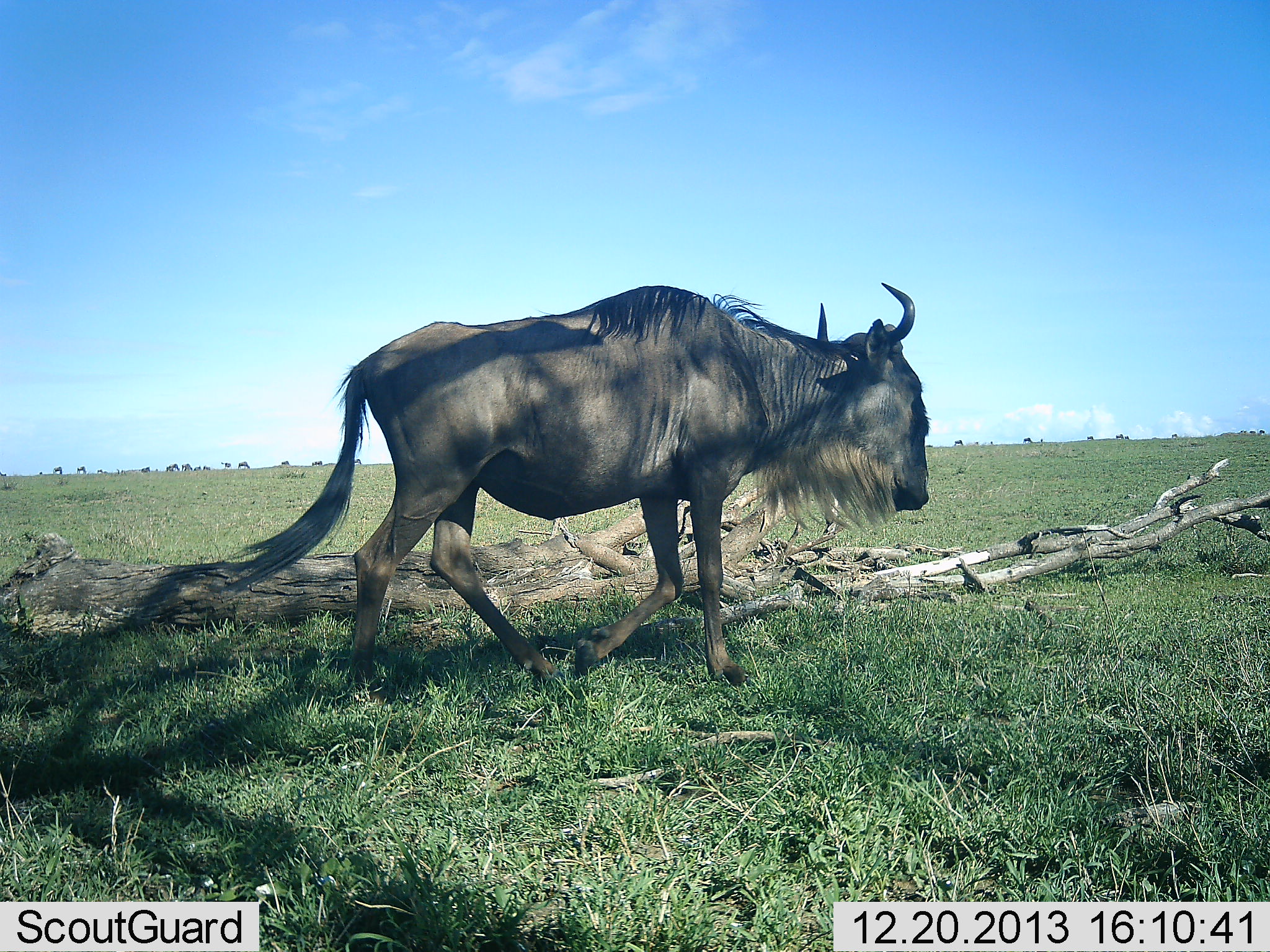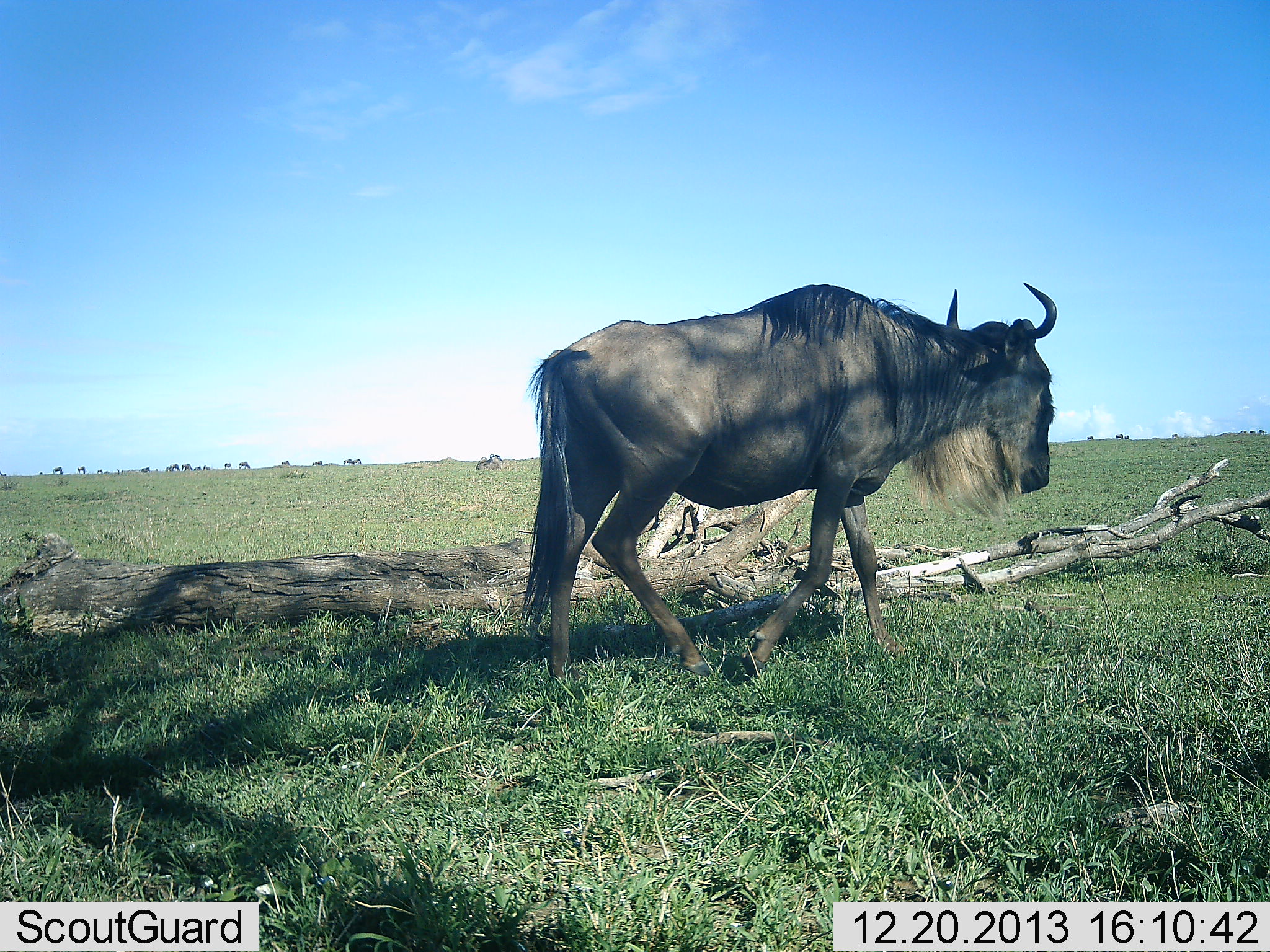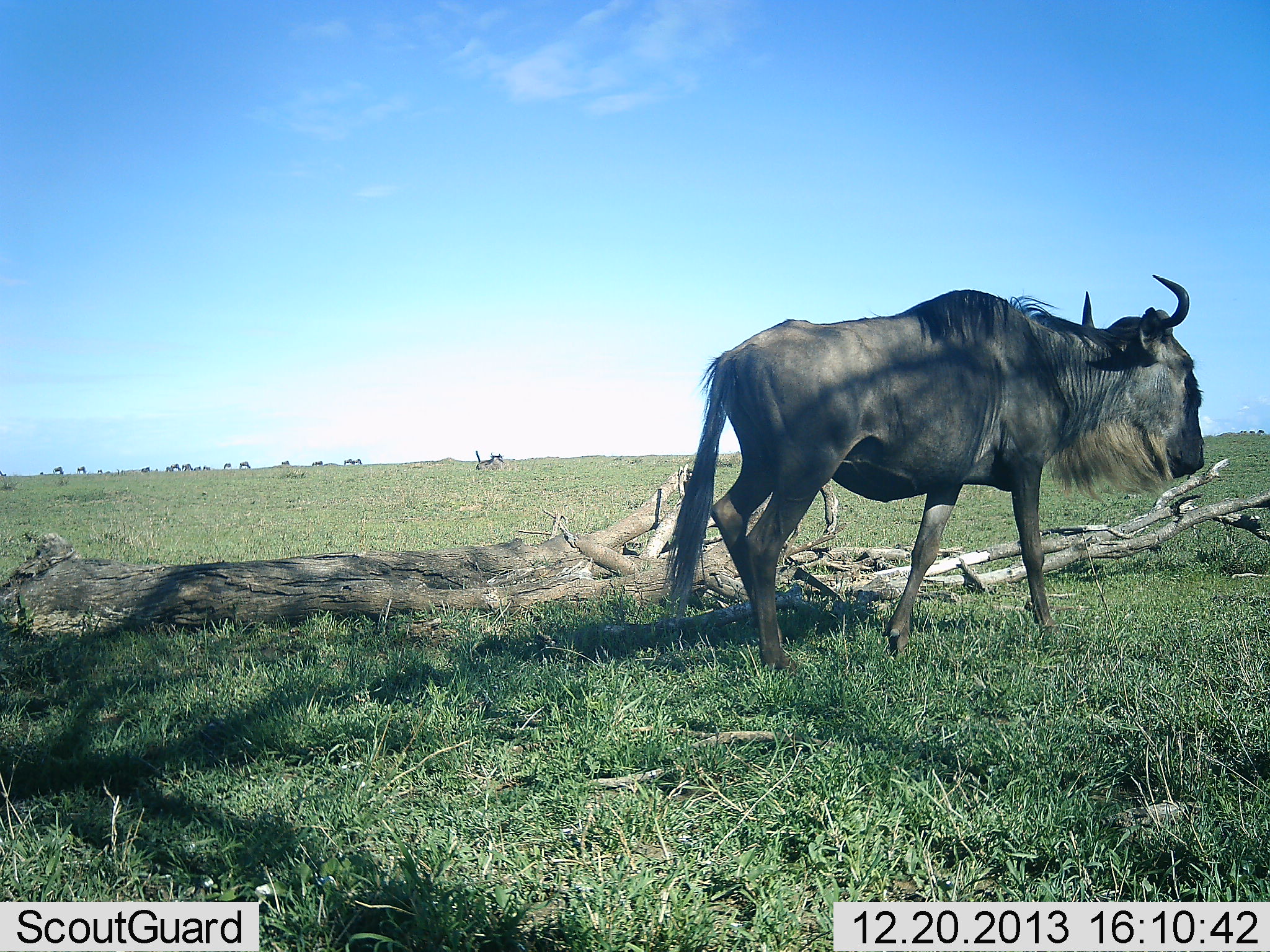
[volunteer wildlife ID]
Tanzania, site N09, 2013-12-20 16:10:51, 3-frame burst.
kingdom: Animalia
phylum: Chordata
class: Mammalia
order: Artiodactyla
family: Bovidae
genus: Connochaetes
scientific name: Connochaetes taurinus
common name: blue wildebeest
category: wildebeest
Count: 1.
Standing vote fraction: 20%.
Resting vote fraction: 0%.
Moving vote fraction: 100%.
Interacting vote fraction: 0%.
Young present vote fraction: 0%.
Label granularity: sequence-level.